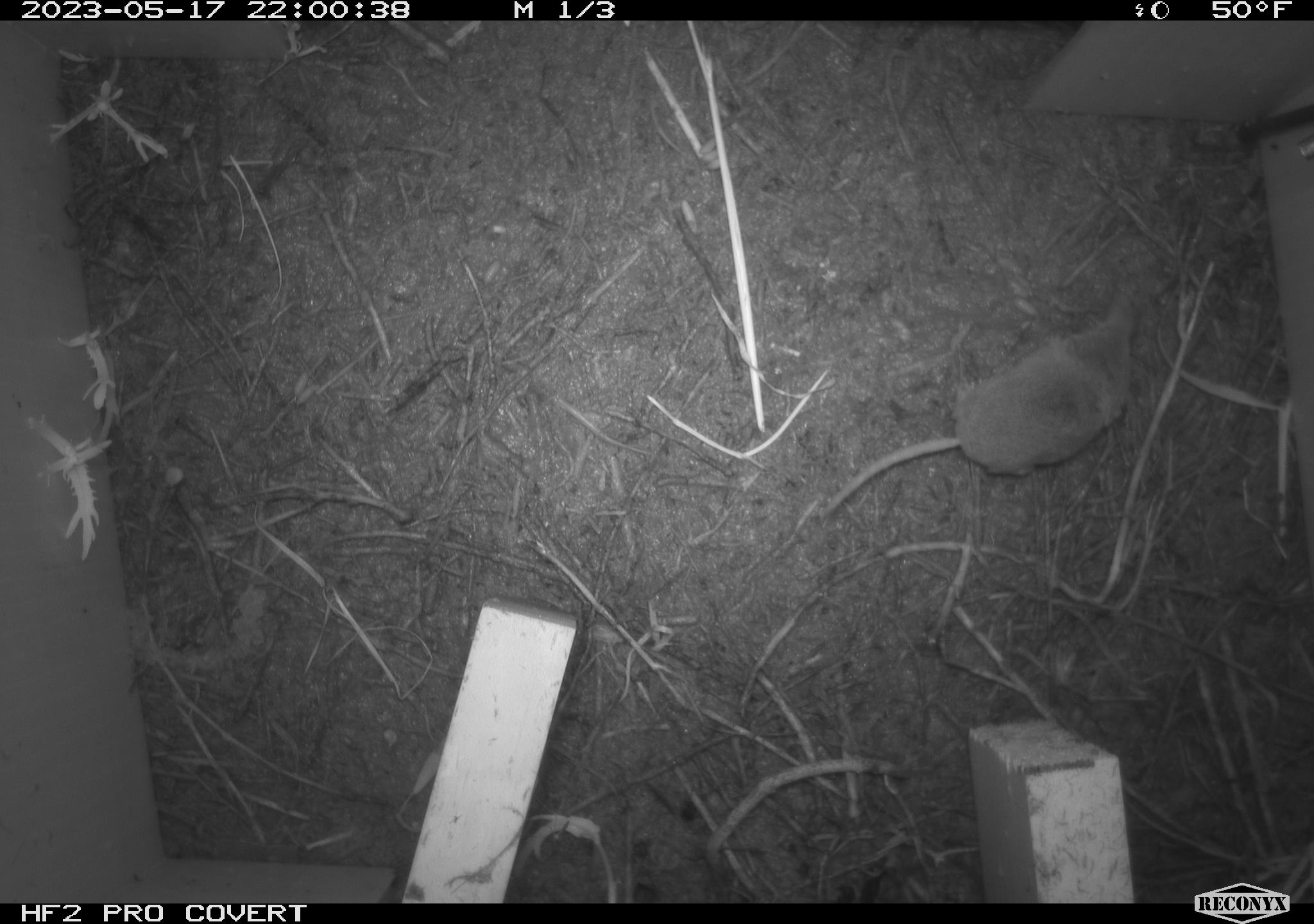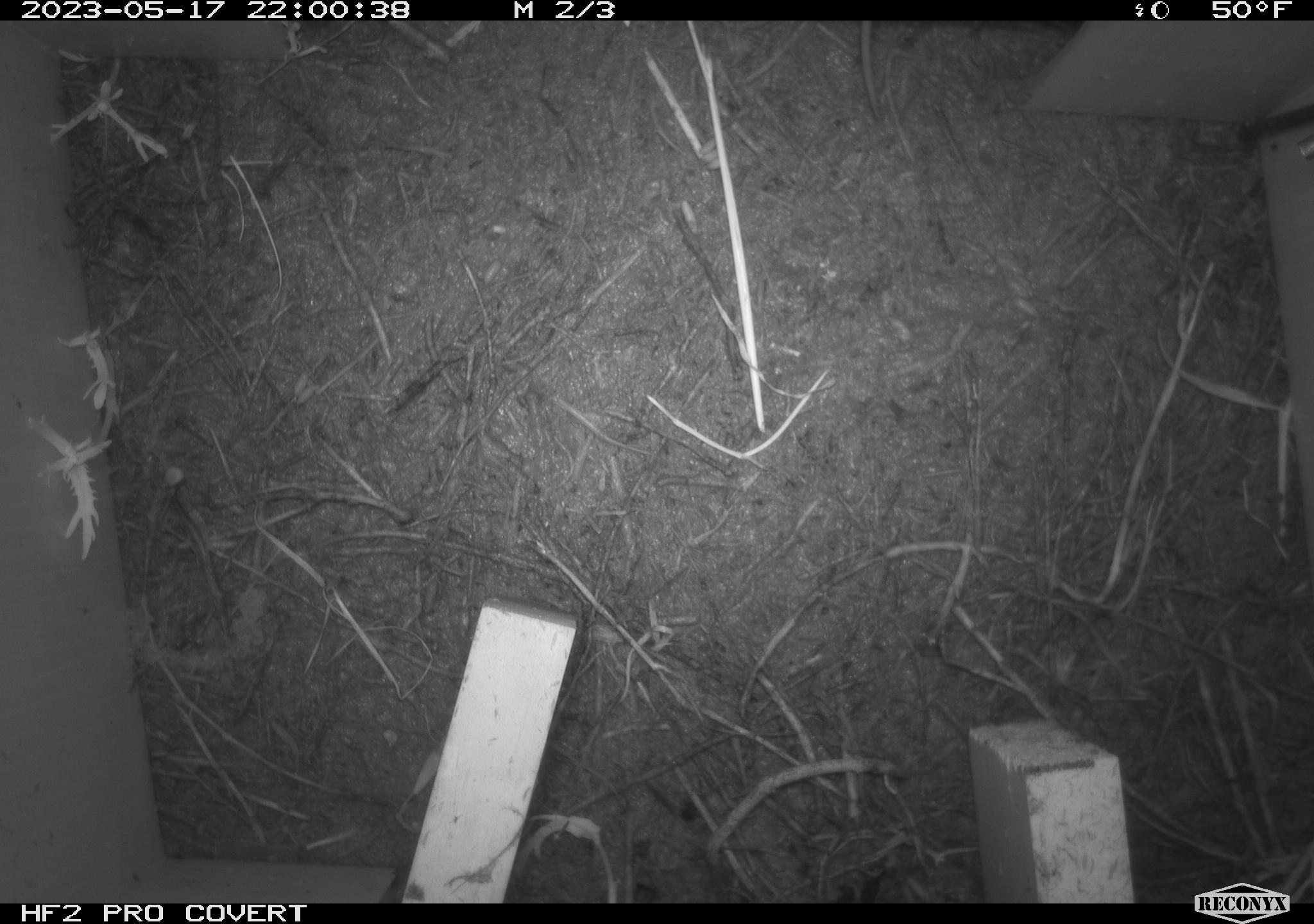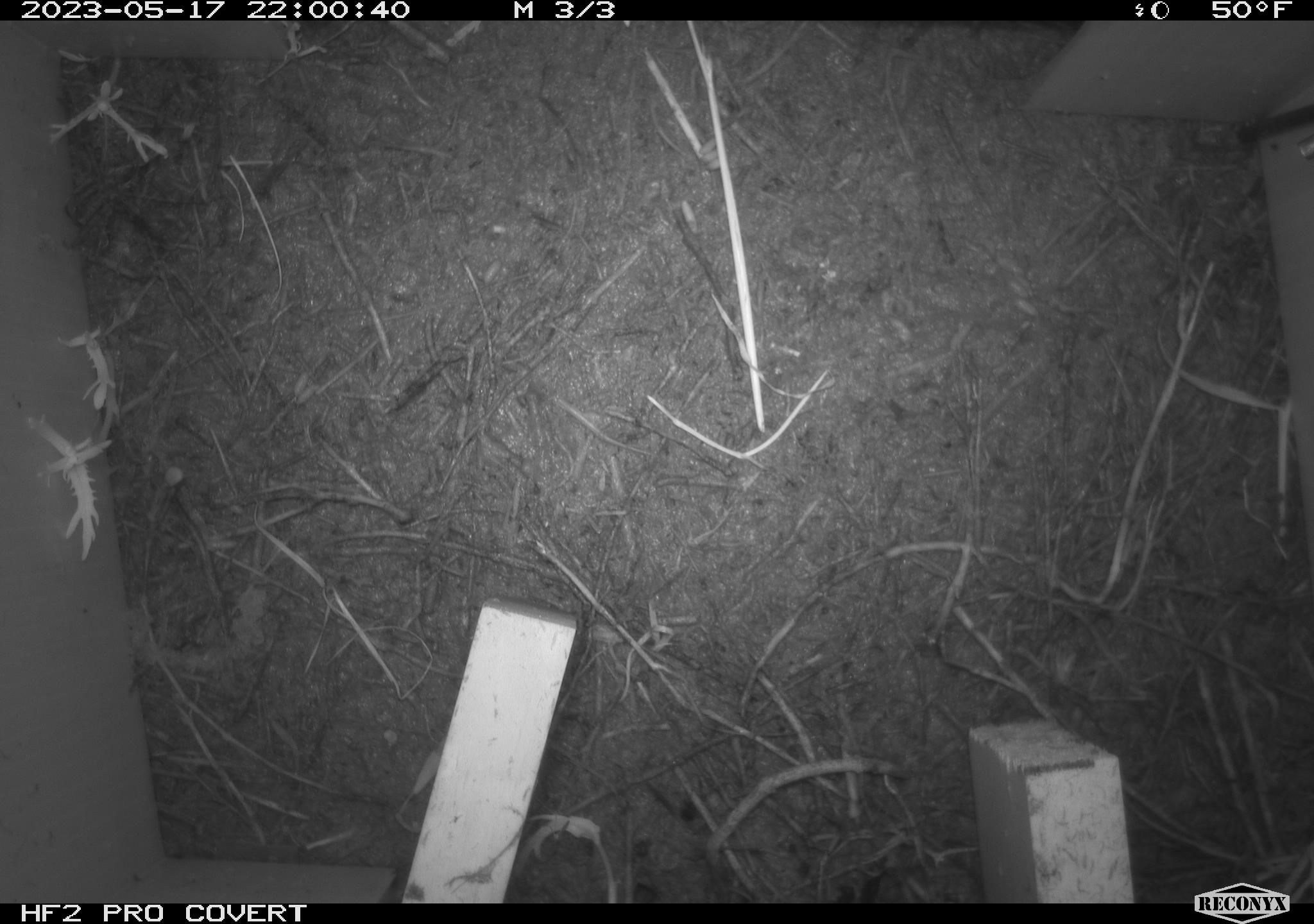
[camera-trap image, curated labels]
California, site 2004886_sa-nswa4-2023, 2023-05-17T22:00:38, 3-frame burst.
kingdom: Animalia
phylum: Chordata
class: Mammalia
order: Eulipotyphla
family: Soricidae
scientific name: Soricidae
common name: shrews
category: soricidae family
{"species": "soricidae family (shrews) (Soricidae)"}